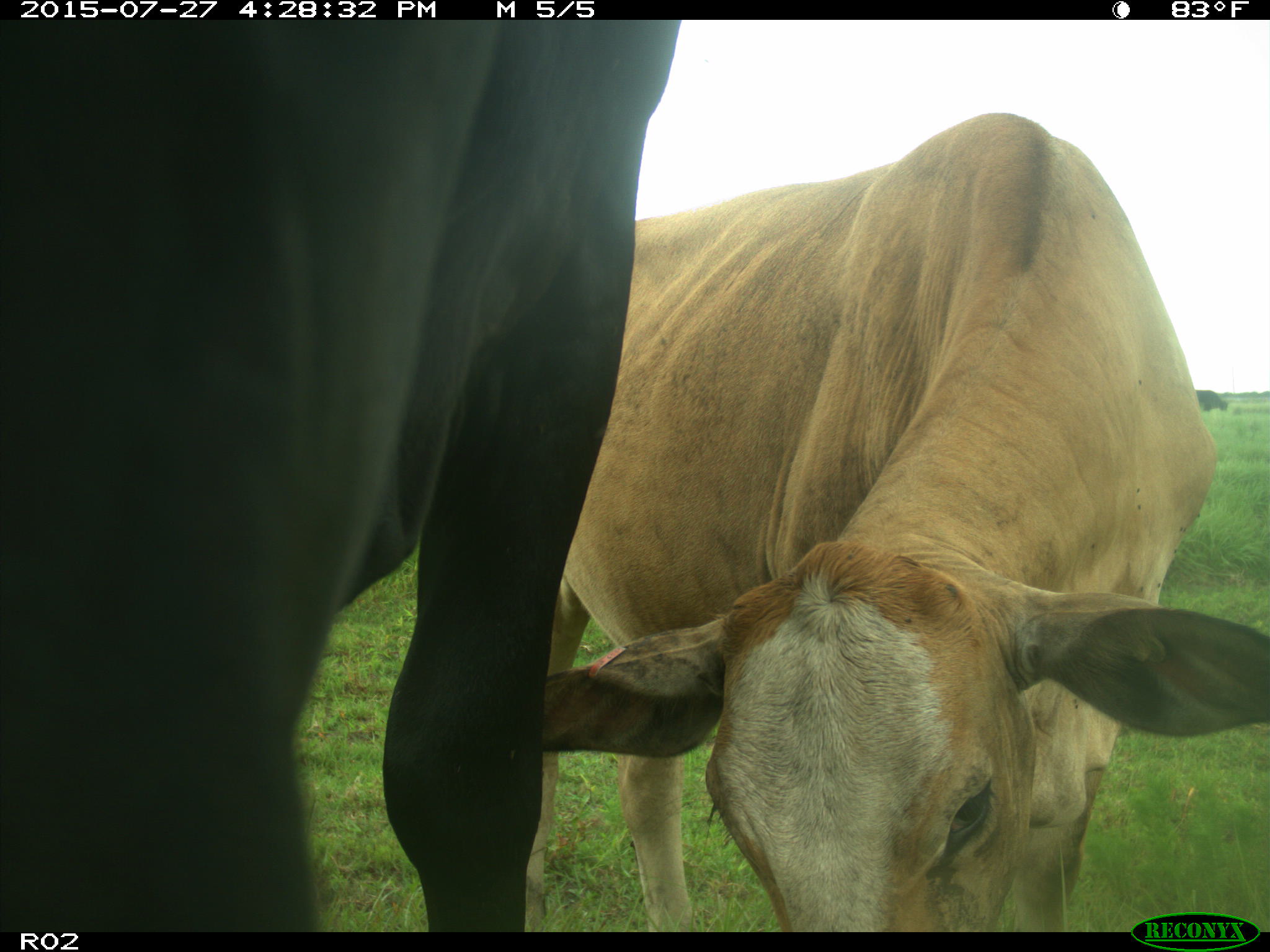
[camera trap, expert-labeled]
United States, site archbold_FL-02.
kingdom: Animalia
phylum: Chordata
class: Mammalia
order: Artiodactyla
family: Bovidae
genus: Bos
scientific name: Bos taurus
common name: domestic cow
Bos taurus (domestic cow).